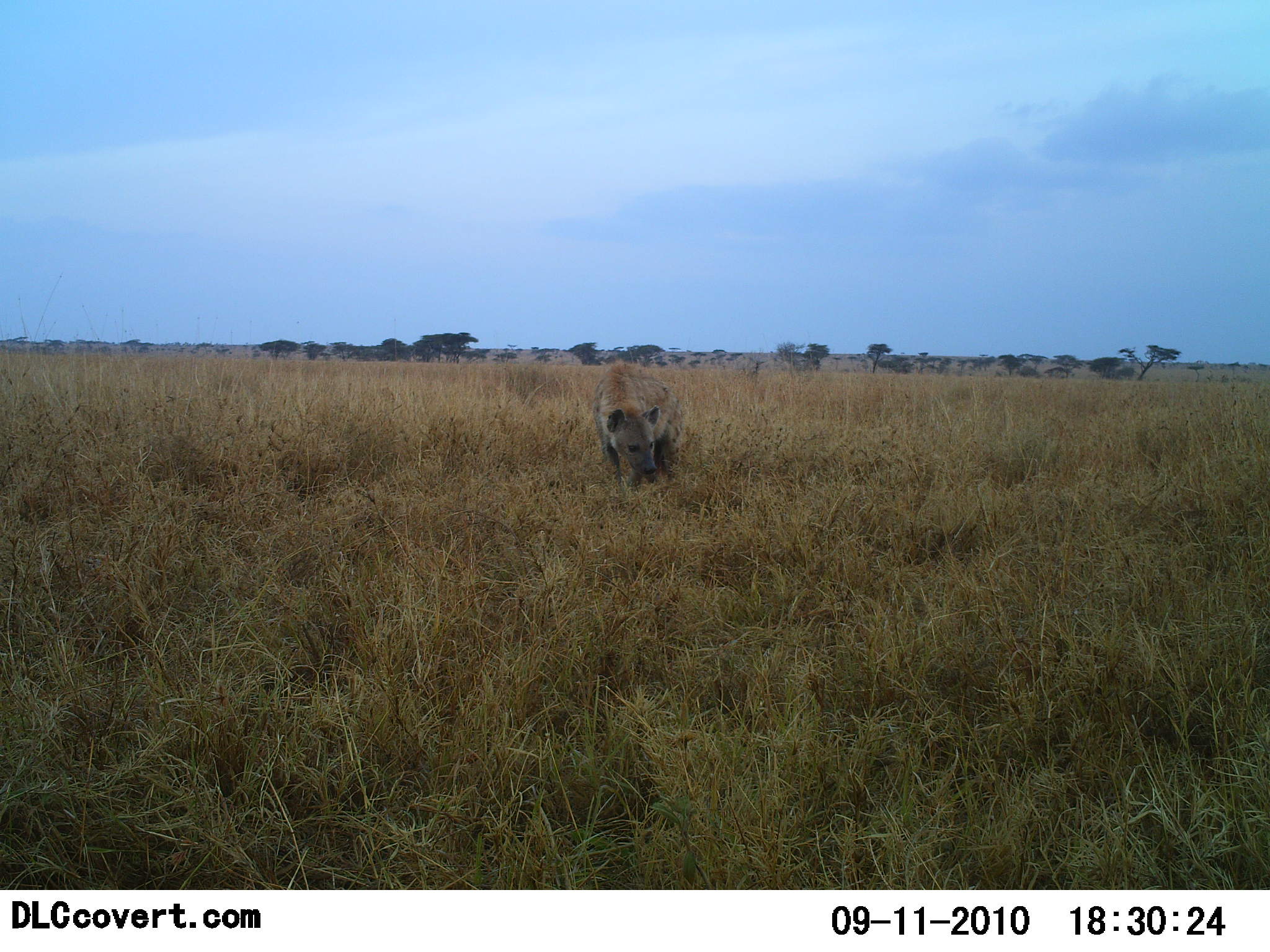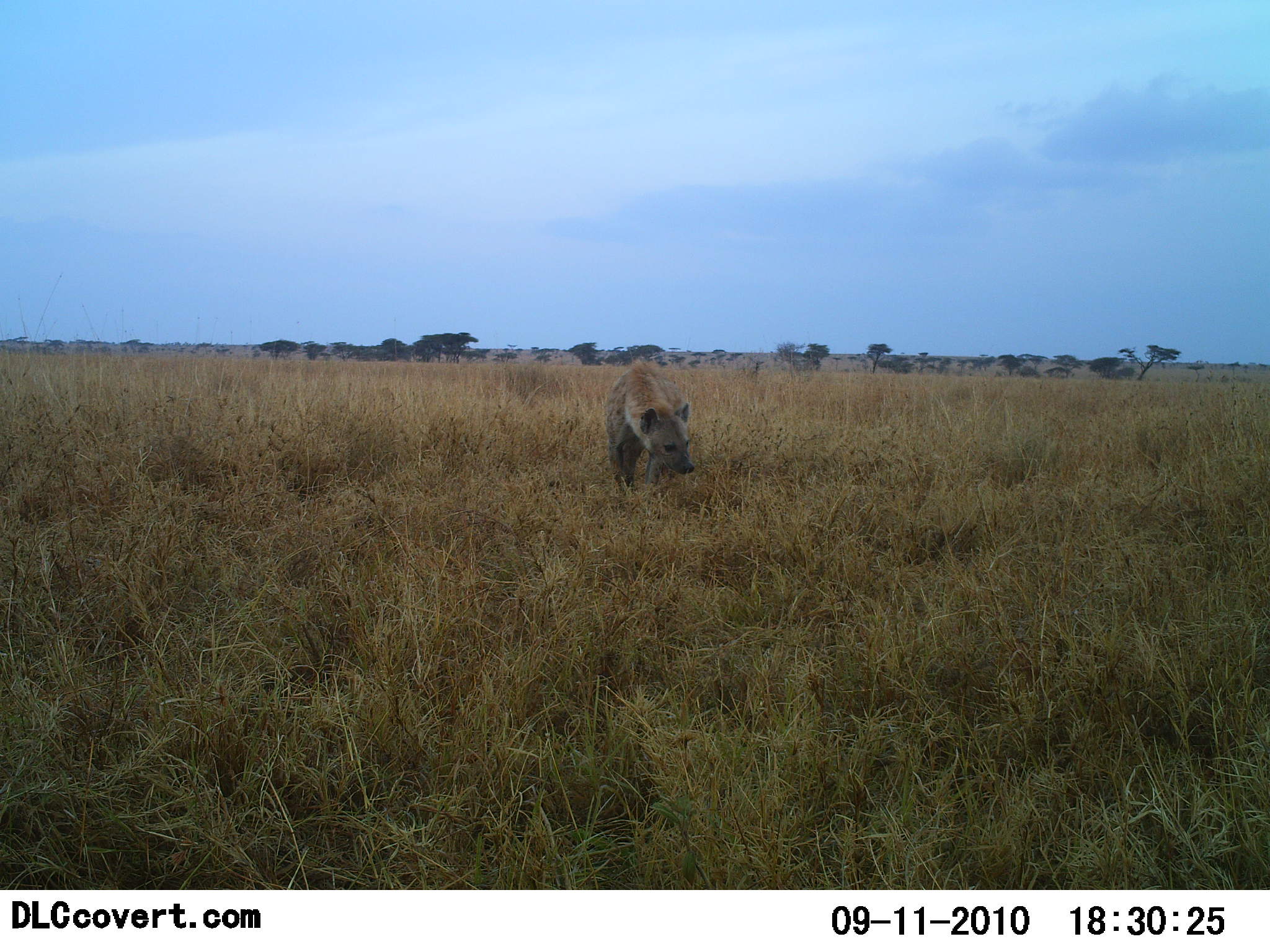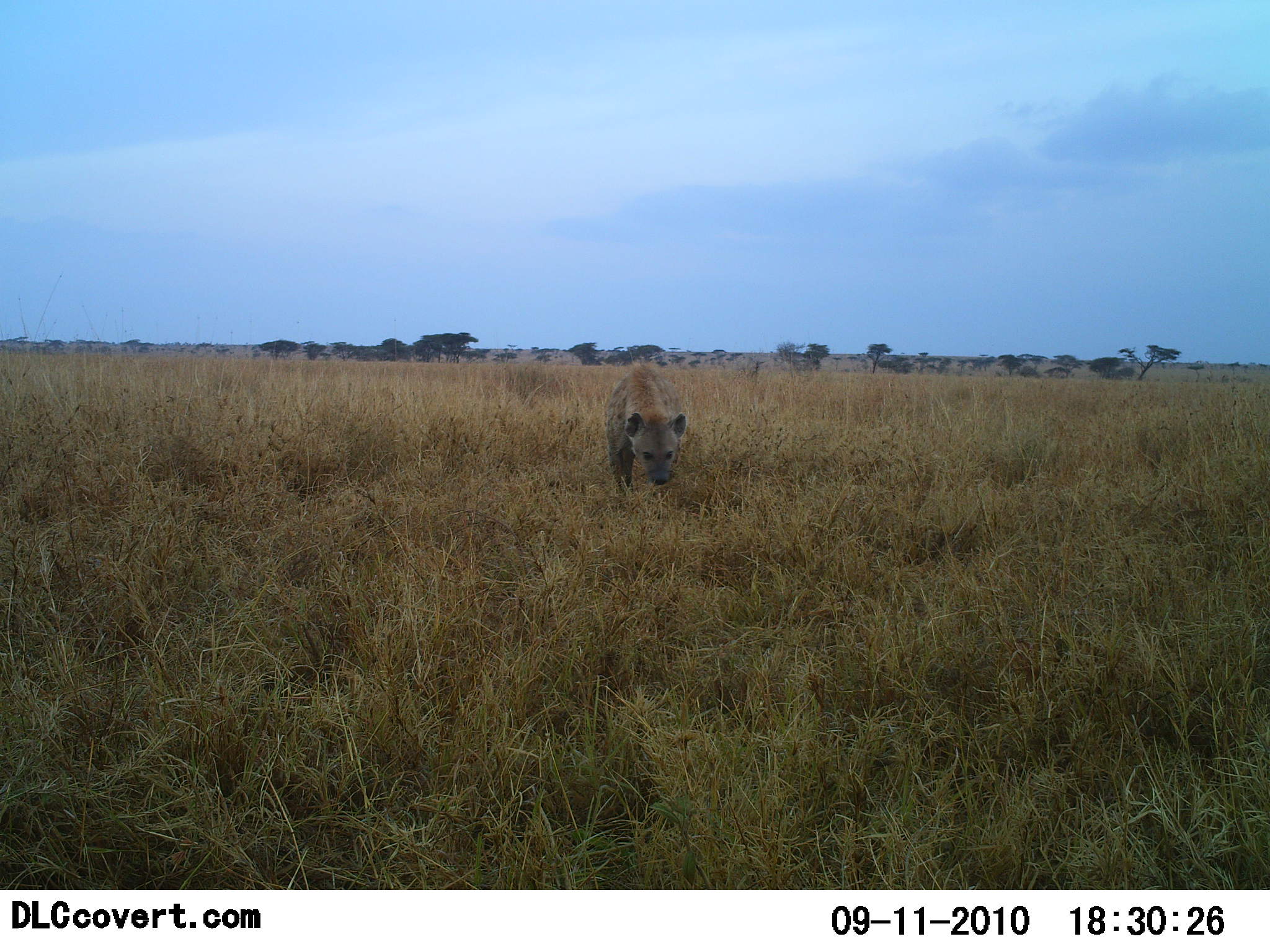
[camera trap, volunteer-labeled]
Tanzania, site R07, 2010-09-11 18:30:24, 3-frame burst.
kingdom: Animalia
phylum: Chordata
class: Mammalia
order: Carnivora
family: Hyaenidae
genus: Crocuta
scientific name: Crocuta crocuta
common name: spotted hyena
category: hyenaspotted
Hyenaspotted (spotted hyena) (Crocuta crocuta), count 1. Behavior (volunteer vote fractions): standing 31%, resting 0%, moving 56%, interacting 0%. Young present (vote fraction): 0%. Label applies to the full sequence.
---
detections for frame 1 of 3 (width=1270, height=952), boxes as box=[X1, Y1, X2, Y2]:
animal: box=[591, 361, 684, 498]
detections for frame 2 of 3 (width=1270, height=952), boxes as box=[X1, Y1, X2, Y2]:
animal: box=[606, 358, 696, 506]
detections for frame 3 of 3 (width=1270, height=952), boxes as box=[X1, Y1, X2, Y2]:
animal: box=[604, 364, 688, 498]